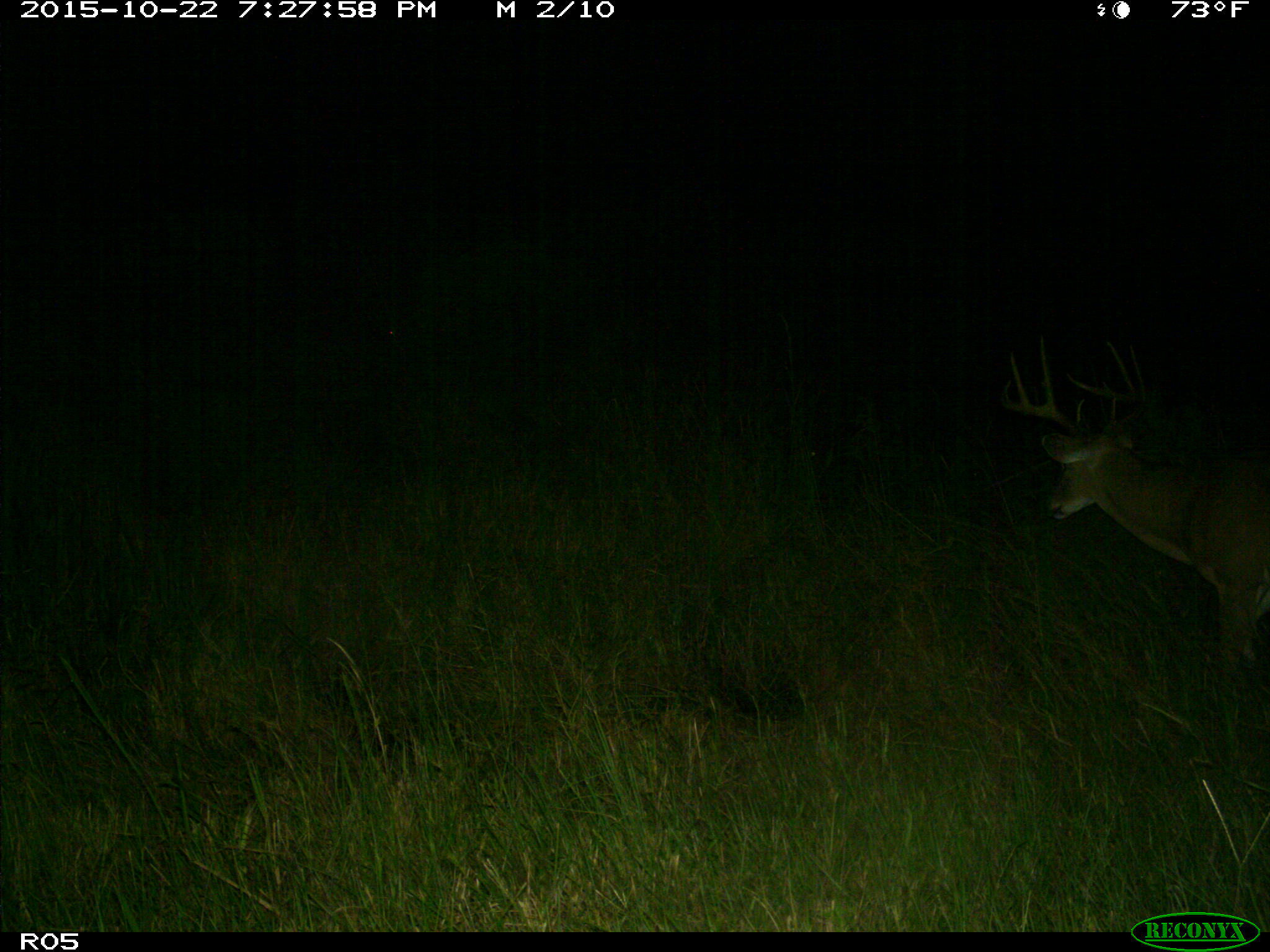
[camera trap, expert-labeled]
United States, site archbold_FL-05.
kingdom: Animalia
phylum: Chordata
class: Mammalia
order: Artiodactyla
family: Cervidae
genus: Odocoileus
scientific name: Odocoileus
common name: deer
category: unidentified deer